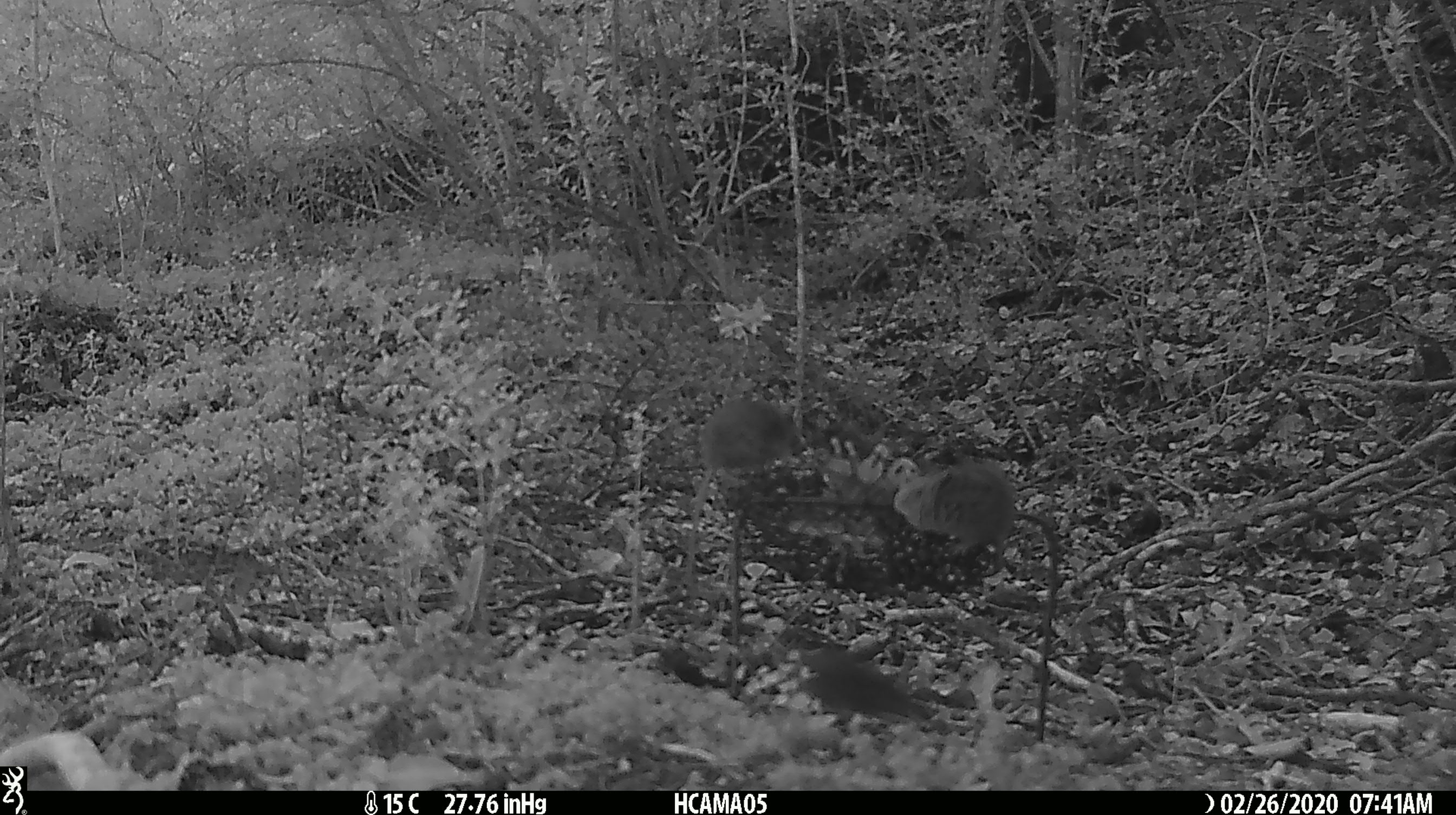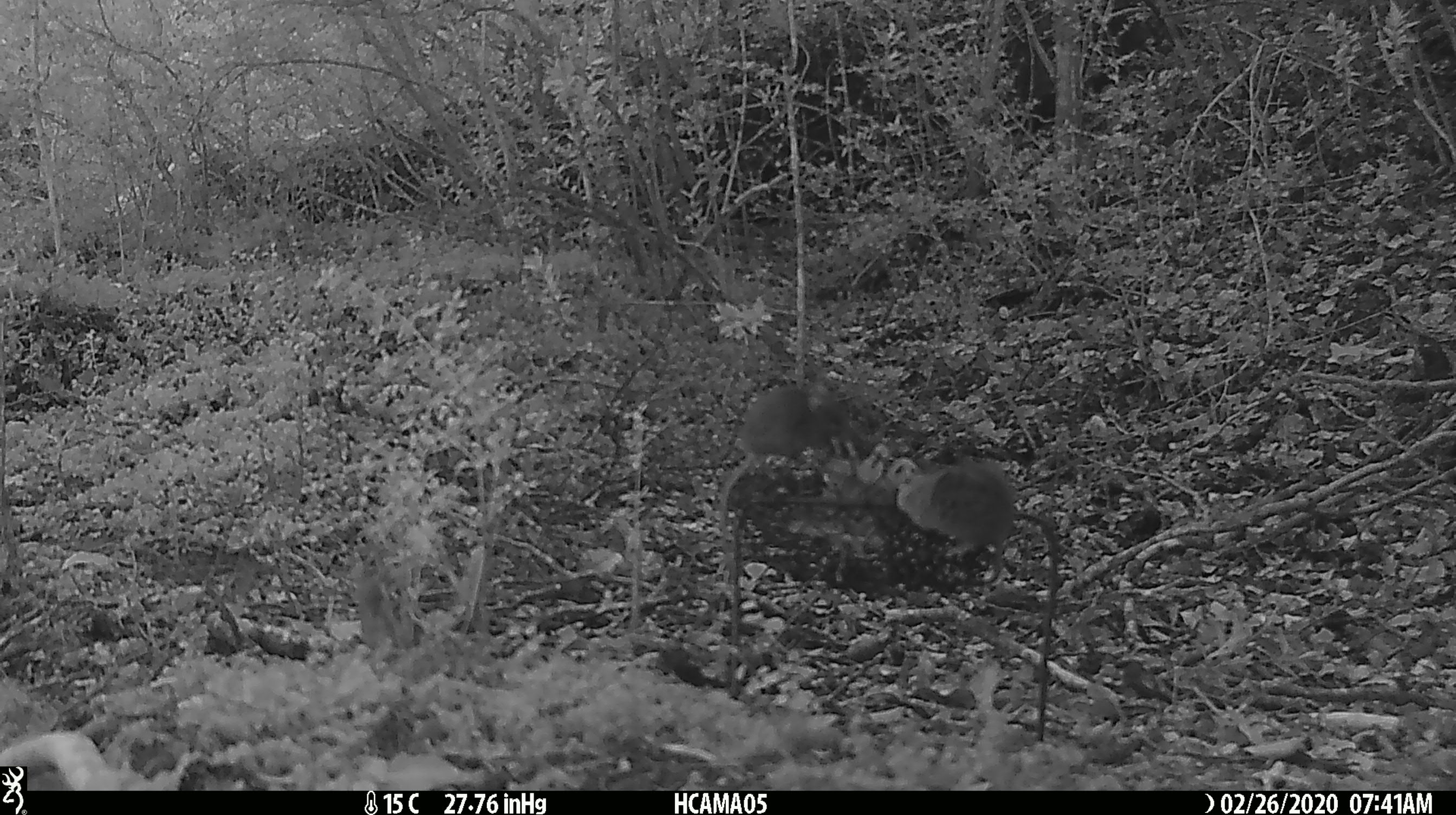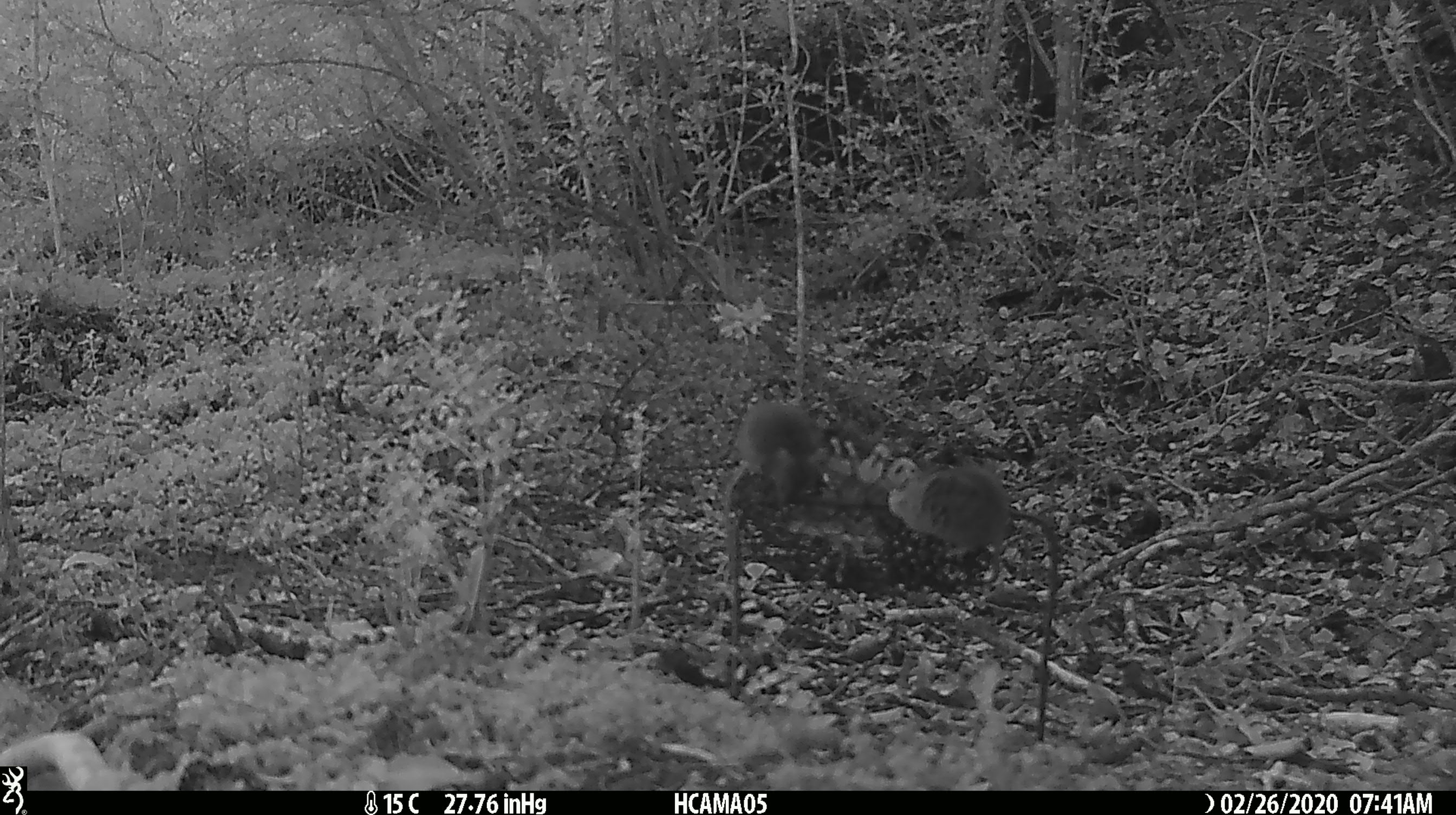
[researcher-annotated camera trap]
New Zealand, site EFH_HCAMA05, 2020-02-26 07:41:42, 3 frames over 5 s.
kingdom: Animalia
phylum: Chordata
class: Mammalia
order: Rodentia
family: Muridae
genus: Mus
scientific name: Mus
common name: mouse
Mouse (Mus).